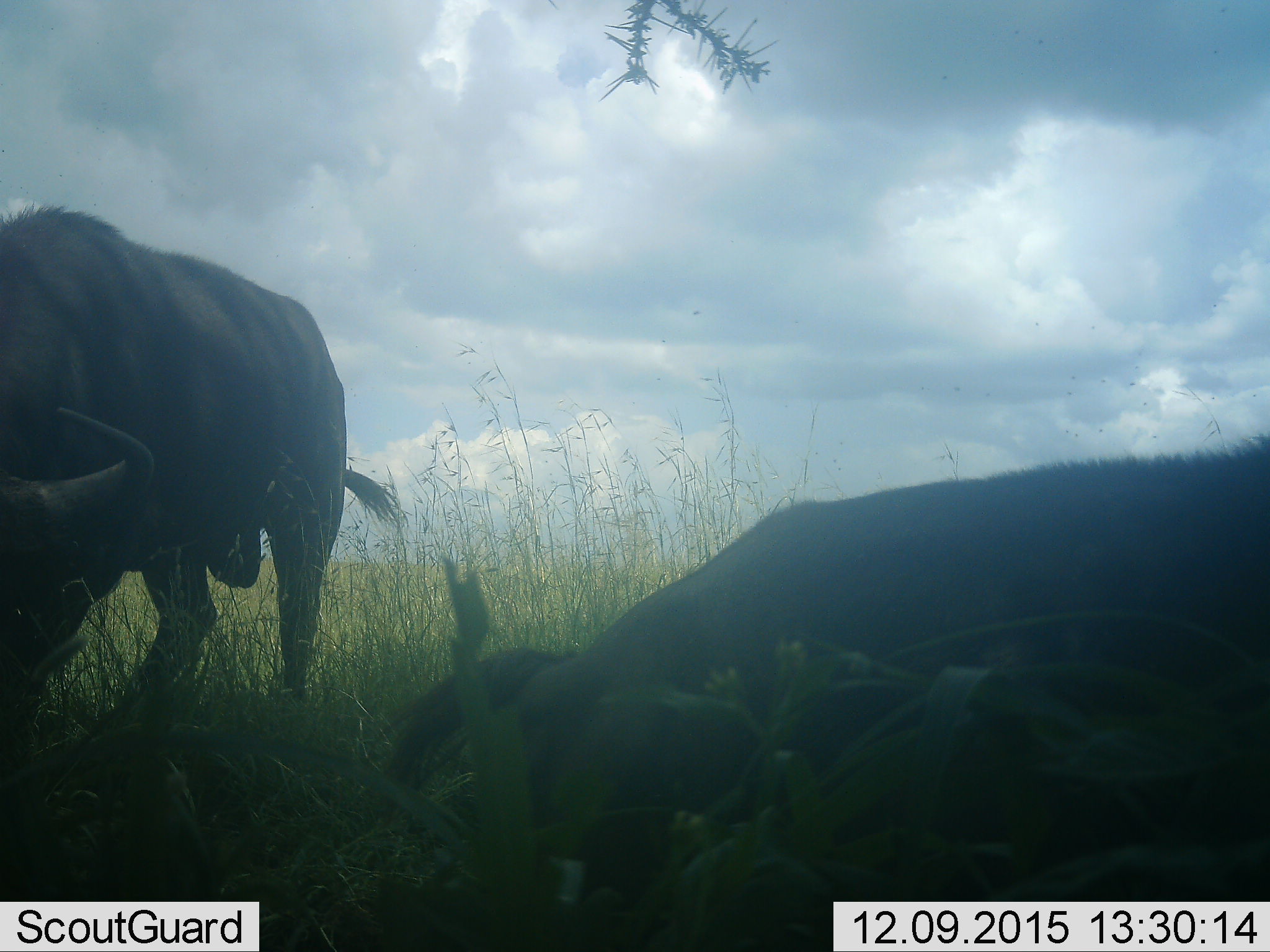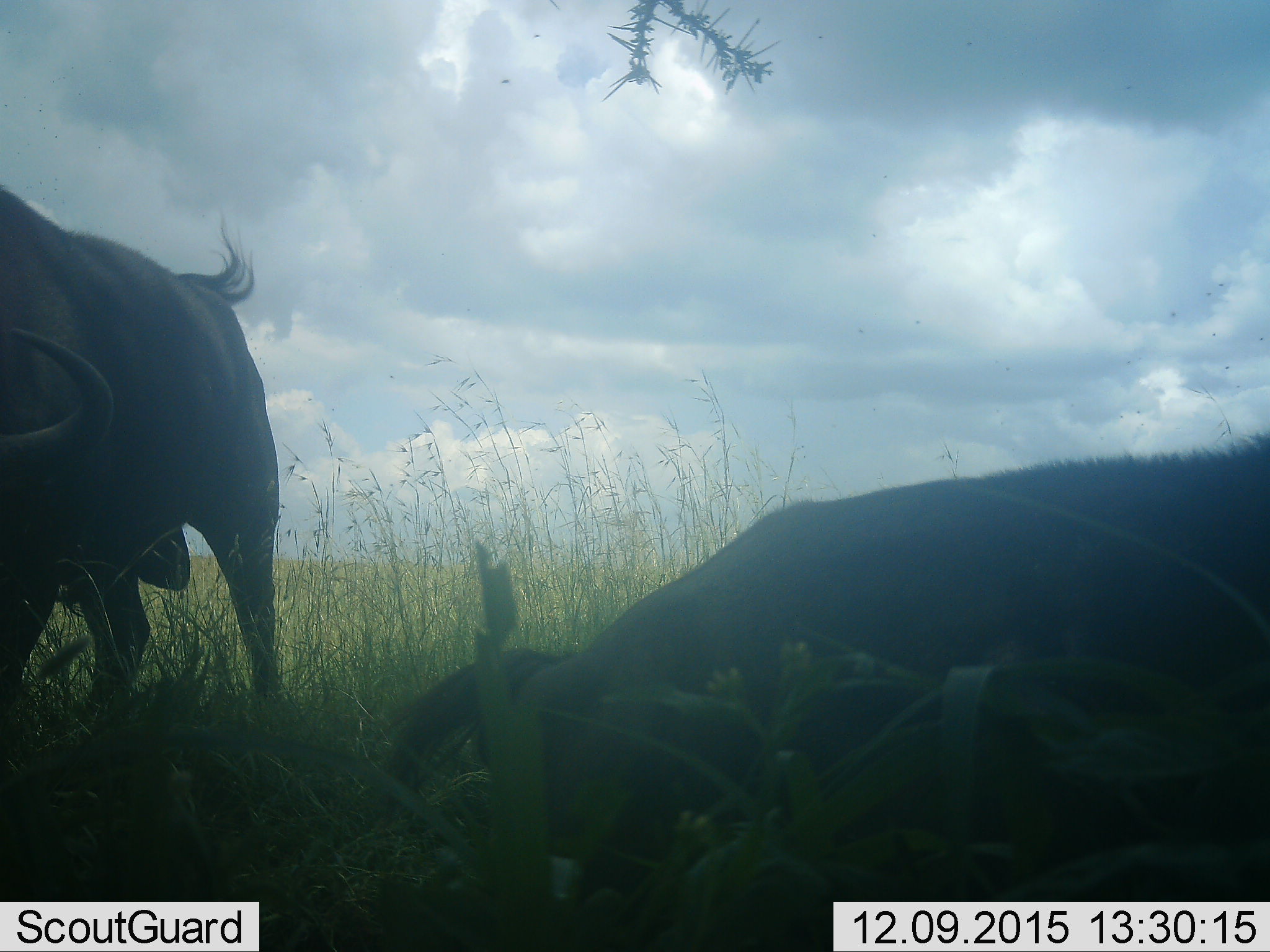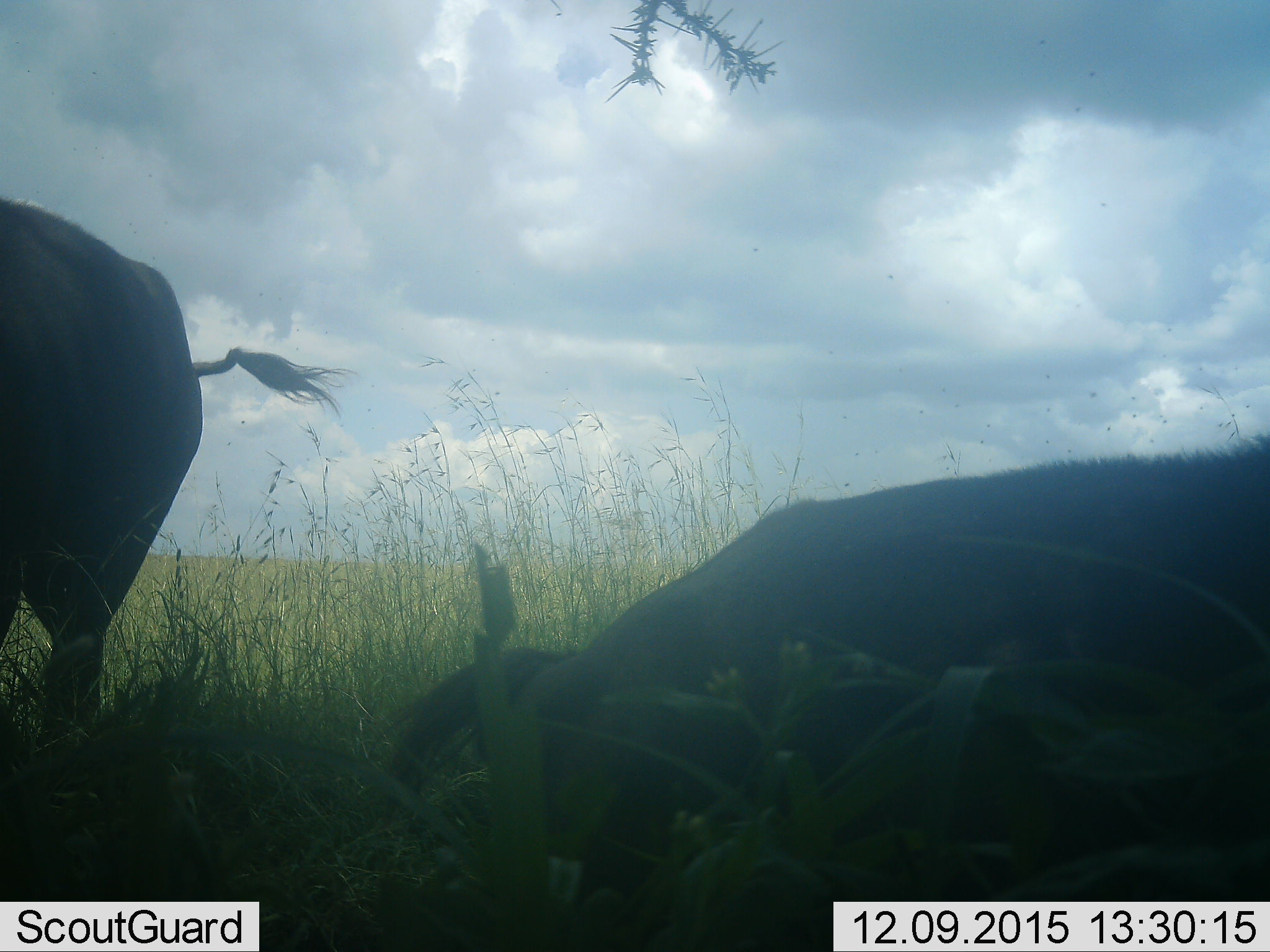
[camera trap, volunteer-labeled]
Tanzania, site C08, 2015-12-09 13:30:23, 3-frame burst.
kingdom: Animalia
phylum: Chordata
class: Mammalia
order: Artiodactyla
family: Bovidae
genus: Syncerus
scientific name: Syncerus caffer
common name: cape buffalo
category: buffalo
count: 2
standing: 73%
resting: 82%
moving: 36%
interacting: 0%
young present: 0%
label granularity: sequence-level